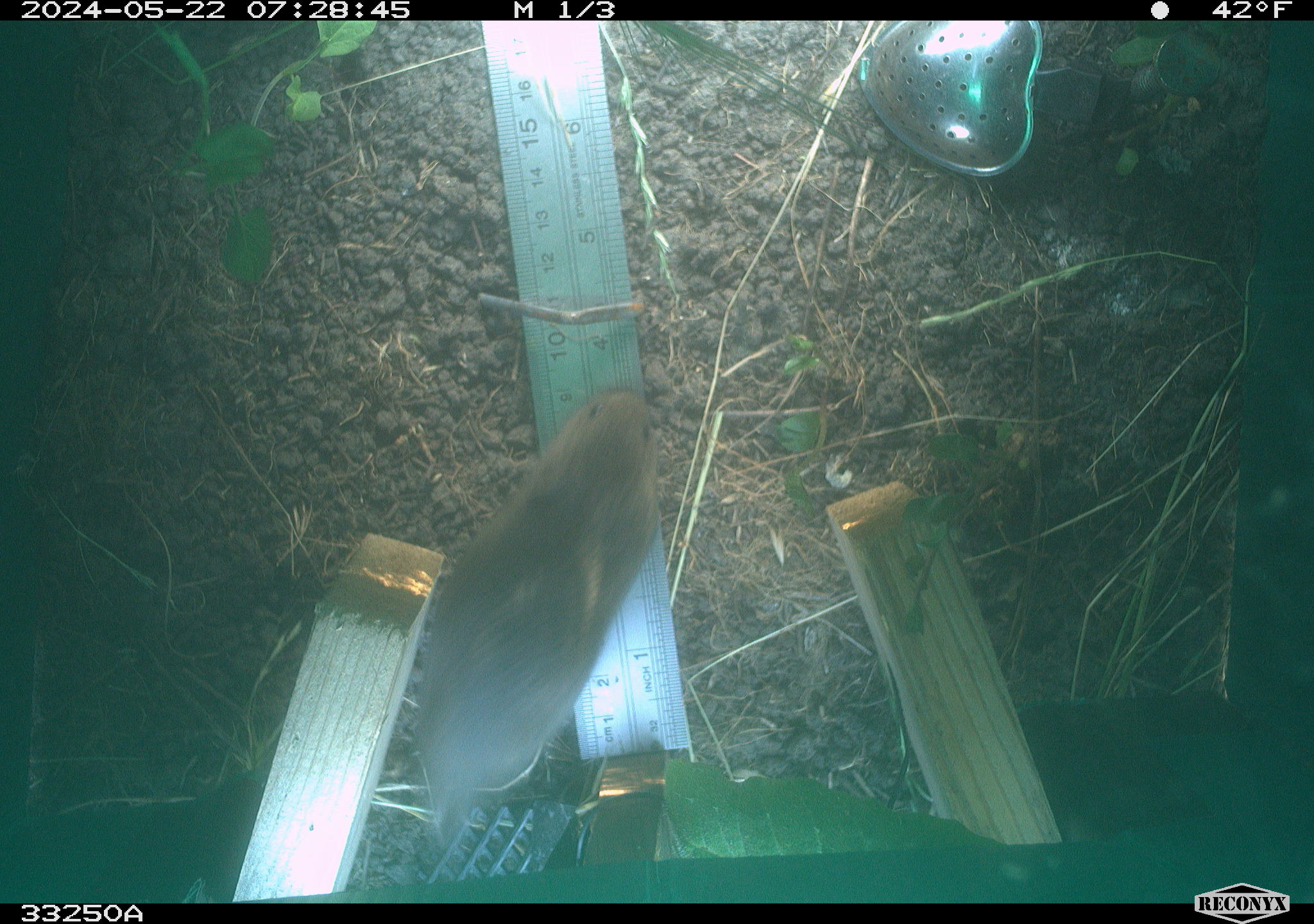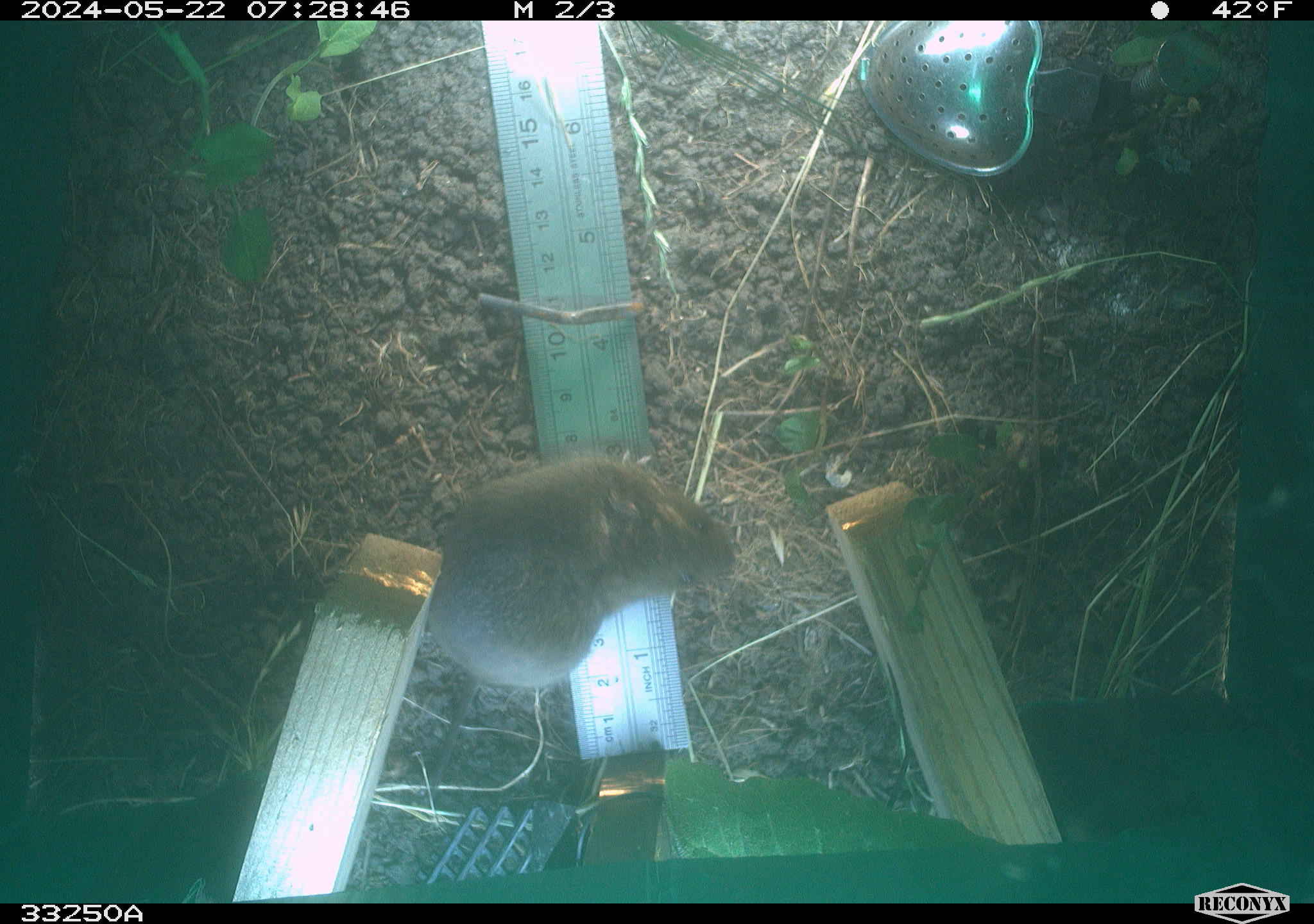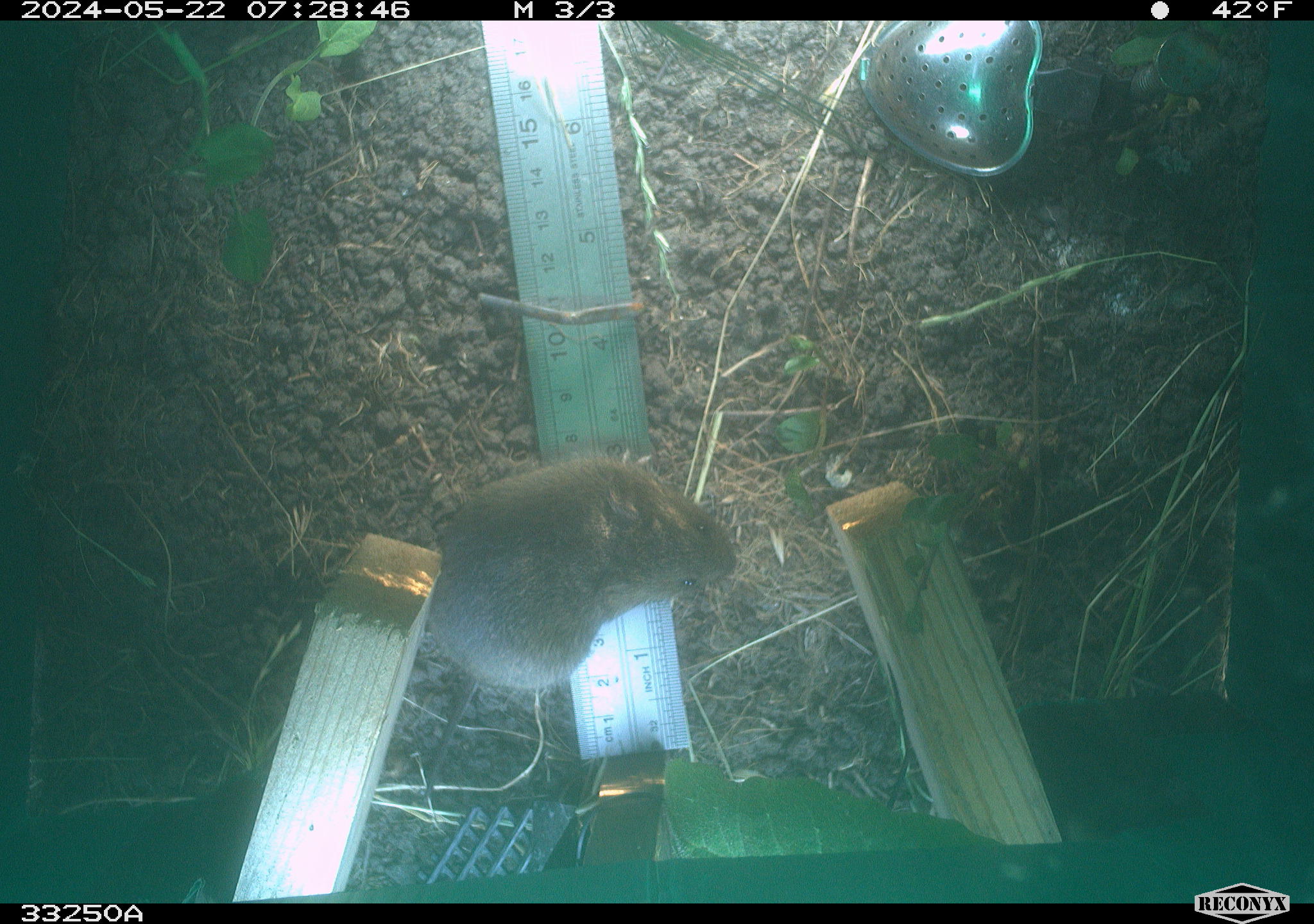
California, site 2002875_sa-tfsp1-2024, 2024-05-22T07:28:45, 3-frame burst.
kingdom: Animalia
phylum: Chordata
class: Mammalia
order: Rodentia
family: Cricetidae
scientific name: Arvicolinae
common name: voles, lemmings, and muskrats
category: arvicolinae subfamily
Arvicolinae subfamily (voles, lemmings, and muskrats) (Arvicolinae).